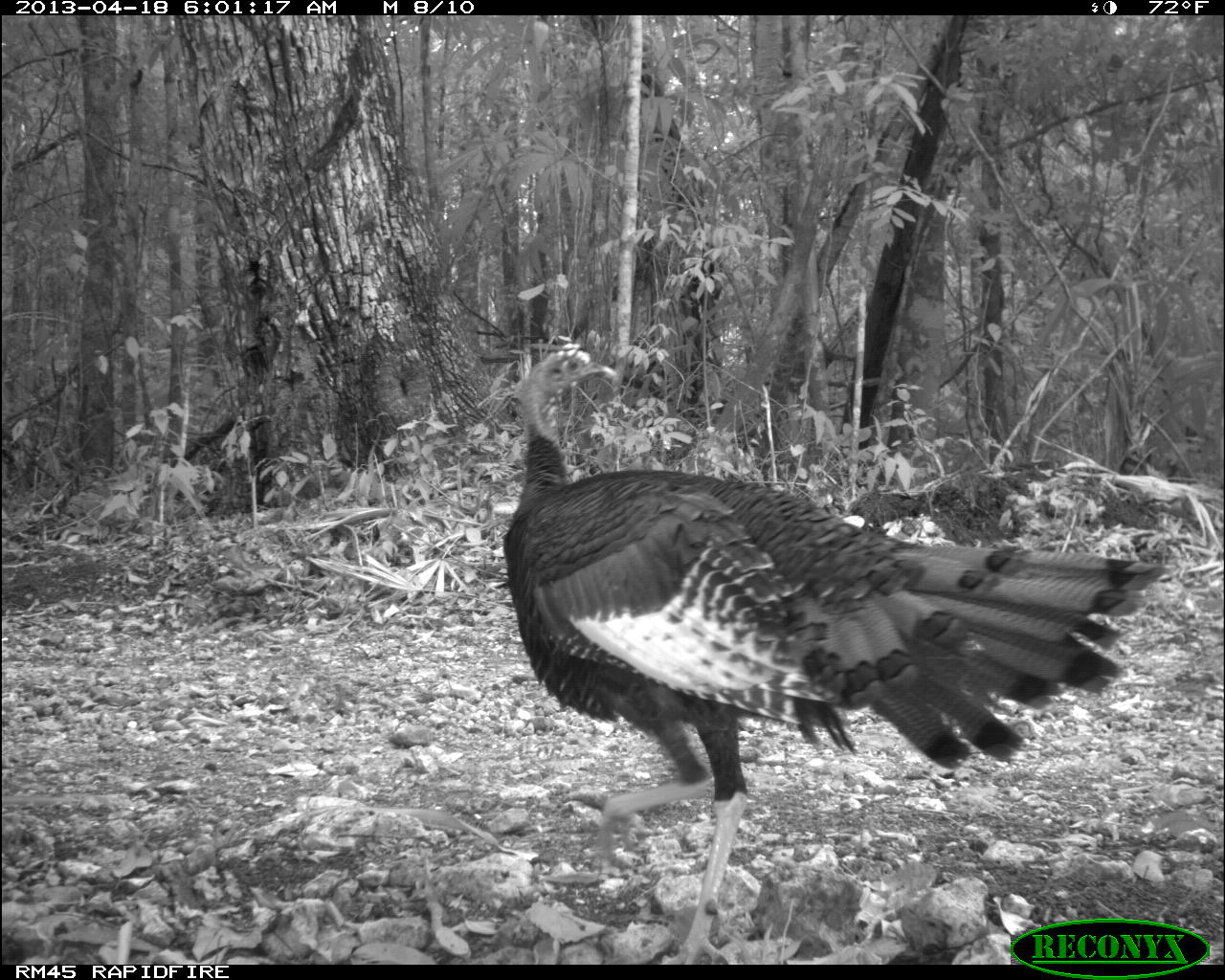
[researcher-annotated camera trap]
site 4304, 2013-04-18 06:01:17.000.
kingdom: Animalia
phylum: Chordata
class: Aves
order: Galliformes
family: Phasianidae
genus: Meleagris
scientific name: Meleagris ocellata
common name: ocellated turkey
Meleagris ocellata (ocellated turkey), count 1, sex male.